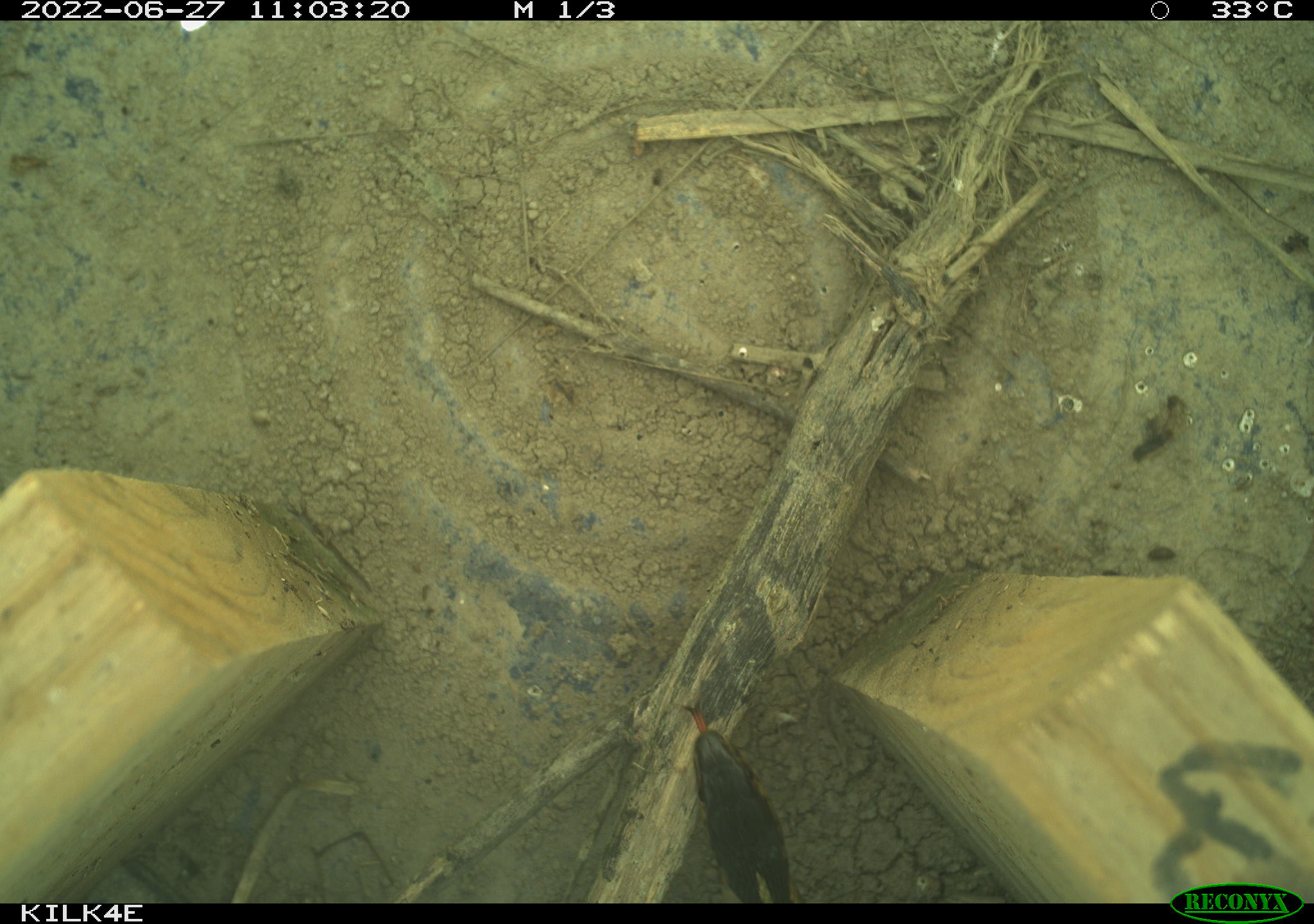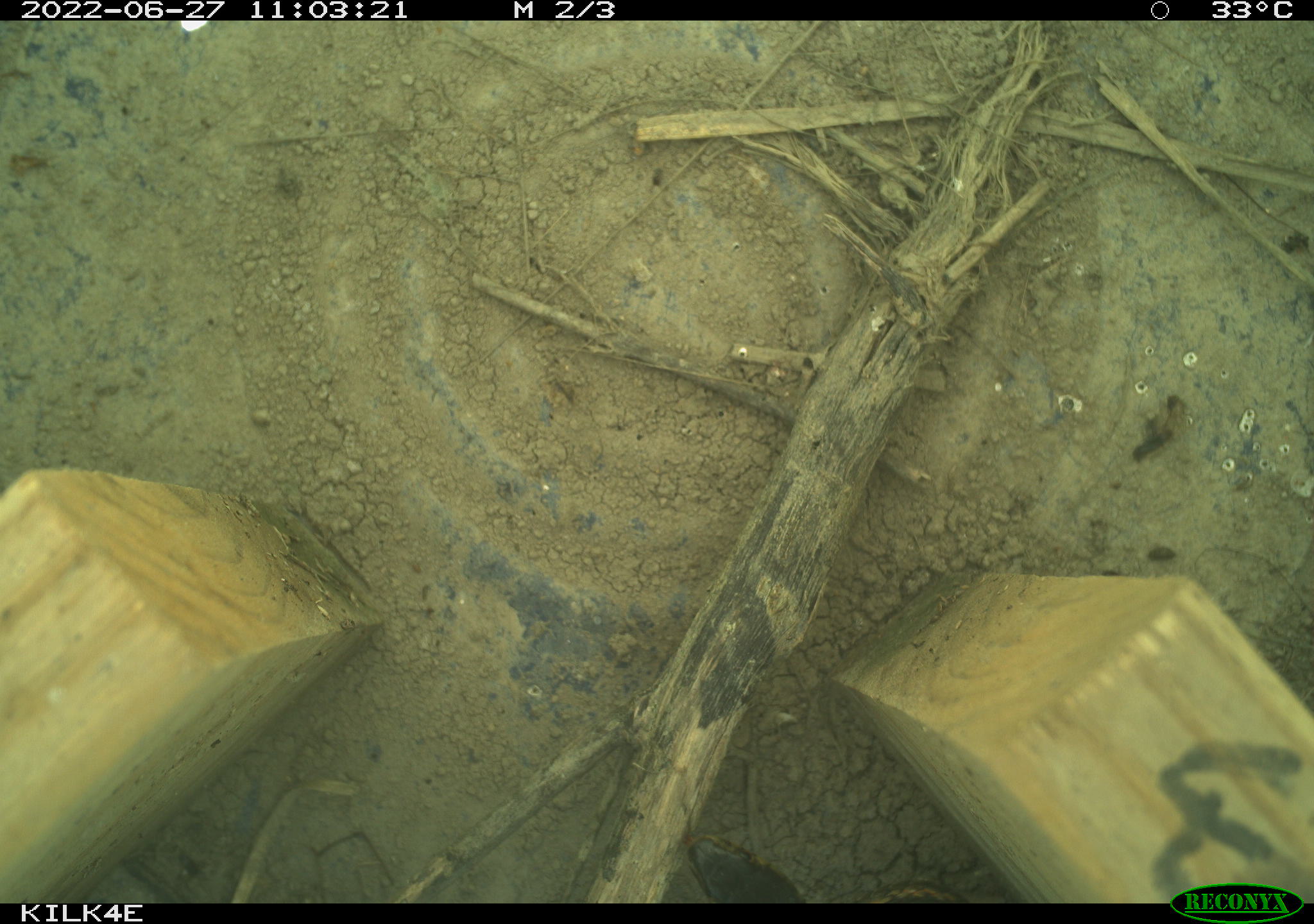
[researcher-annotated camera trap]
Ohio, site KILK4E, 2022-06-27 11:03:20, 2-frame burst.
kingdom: Animalia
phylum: Chordata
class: Reptilia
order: Squamata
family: Colubridae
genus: Thamnophis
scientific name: Thamnophis sirtalis sirtalis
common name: eastern gartersnake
Eastern gartersnake (Thamnophis sirtalis sirtalis).